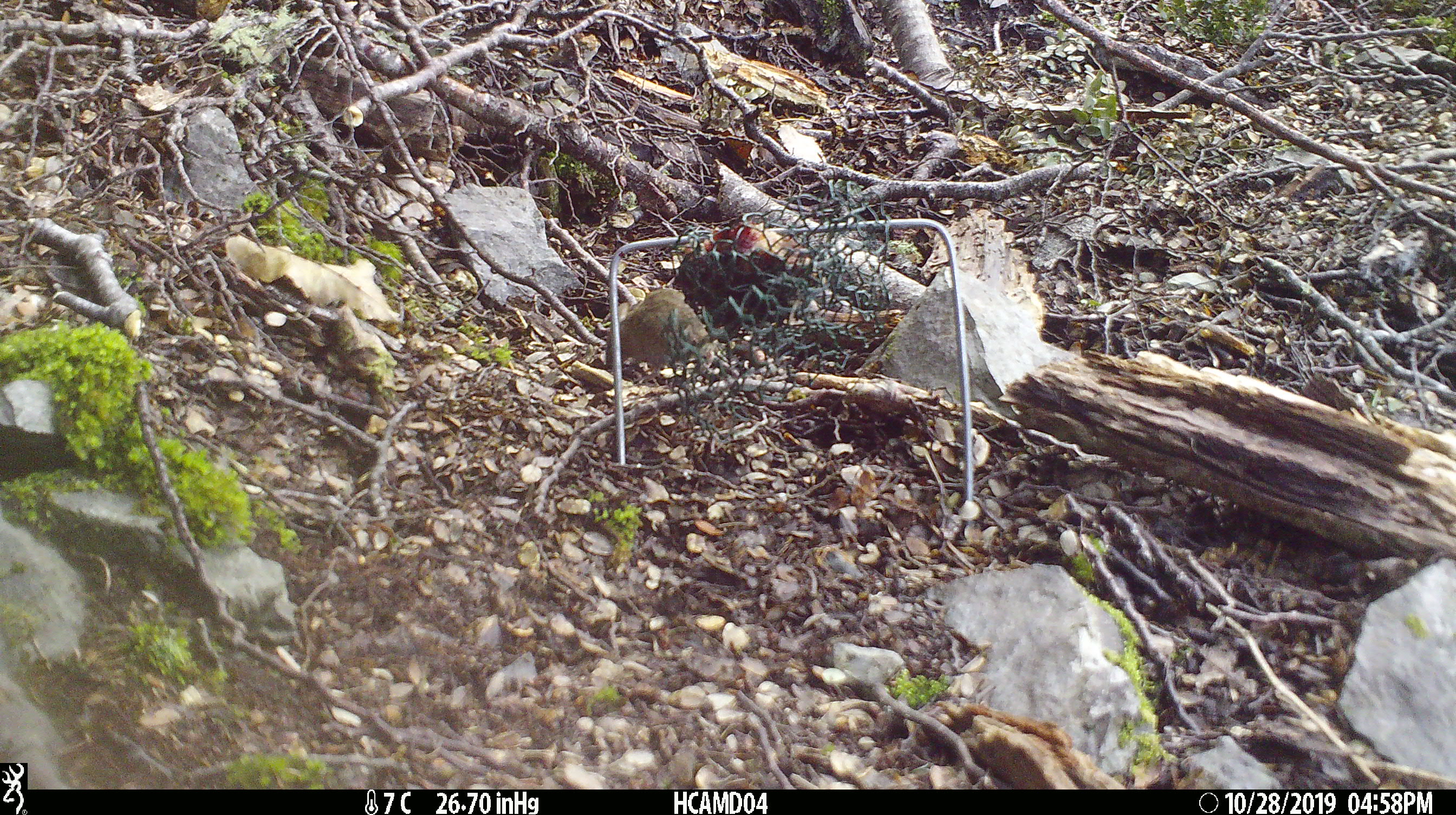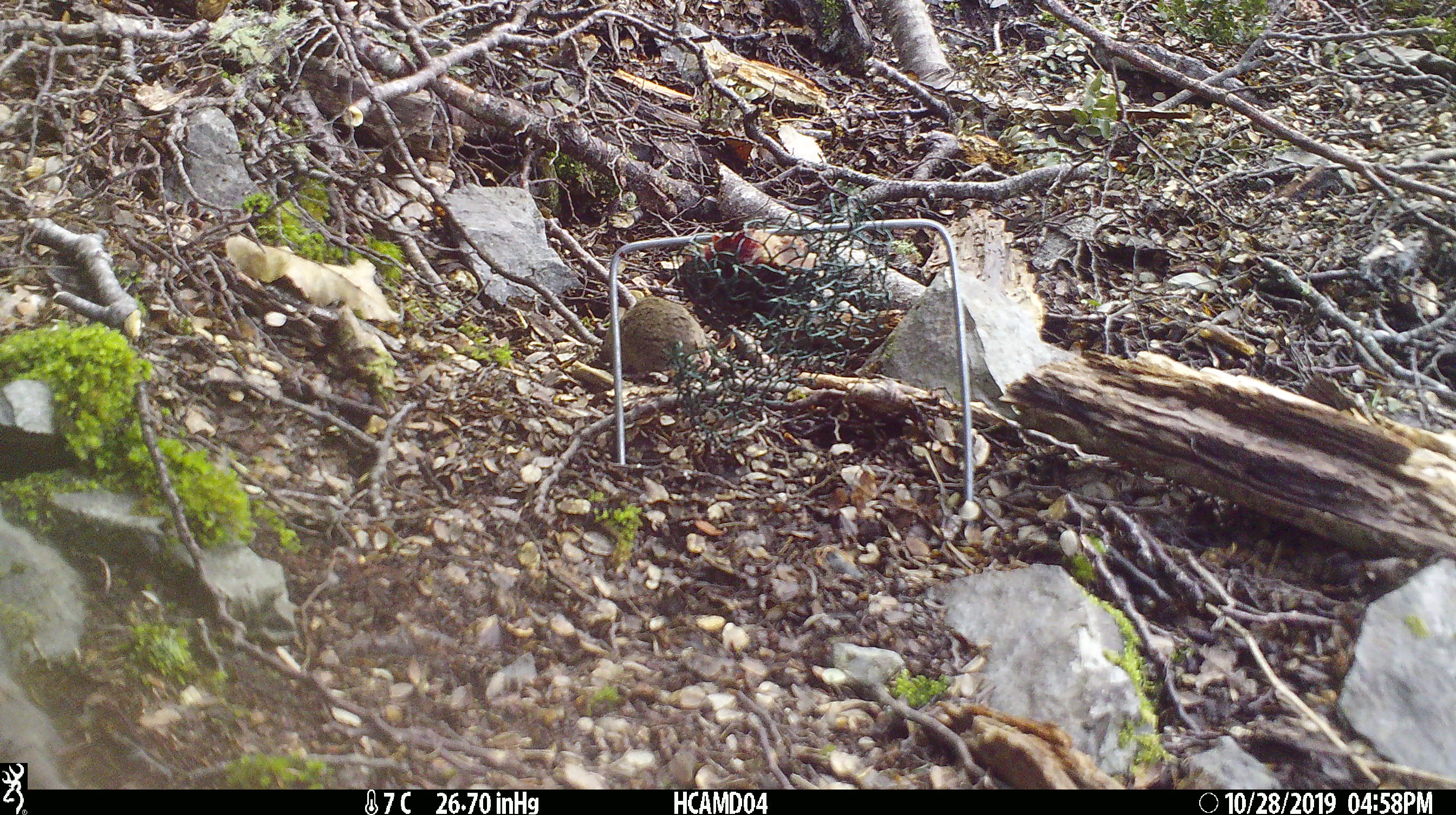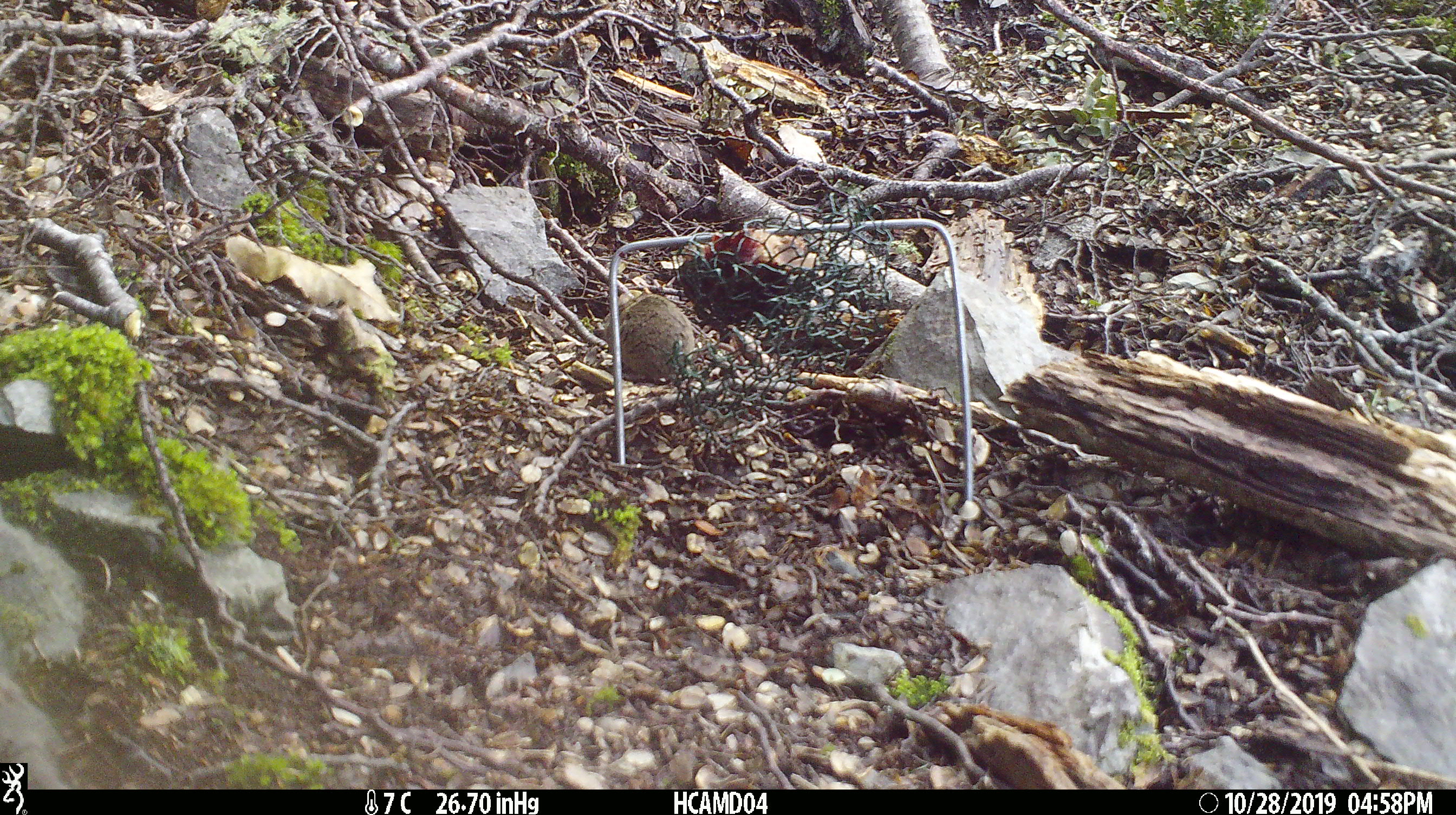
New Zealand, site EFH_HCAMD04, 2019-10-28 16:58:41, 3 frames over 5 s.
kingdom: Animalia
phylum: Chordata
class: Mammalia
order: Rodentia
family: Muridae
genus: Mus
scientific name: Mus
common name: mouse